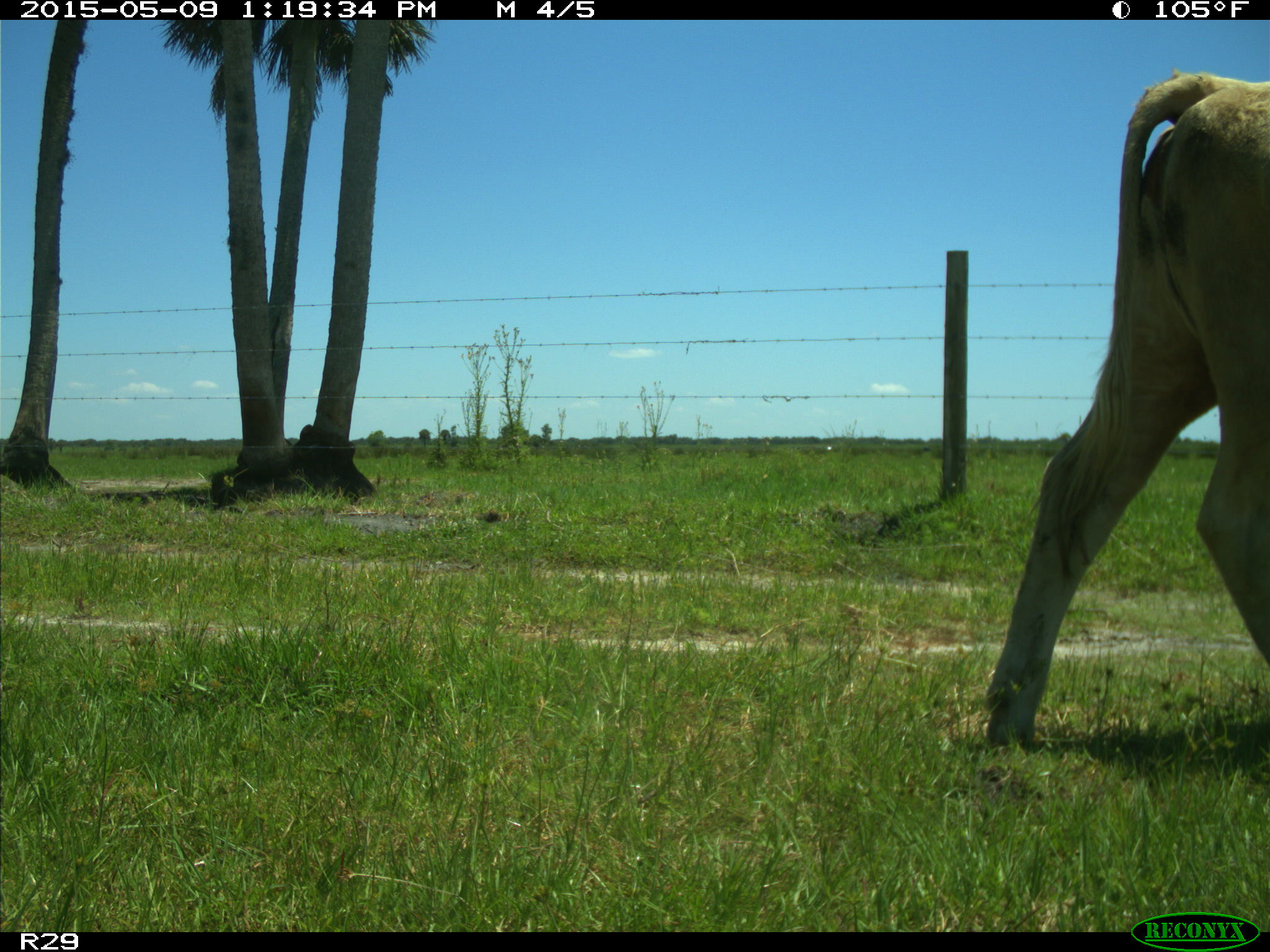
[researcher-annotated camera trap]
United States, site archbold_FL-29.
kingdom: Animalia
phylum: Chordata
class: Mammalia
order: Artiodactyla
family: Bovidae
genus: Bos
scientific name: Bos taurus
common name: domestic cow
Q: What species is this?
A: Bos taurus (domestic cow).